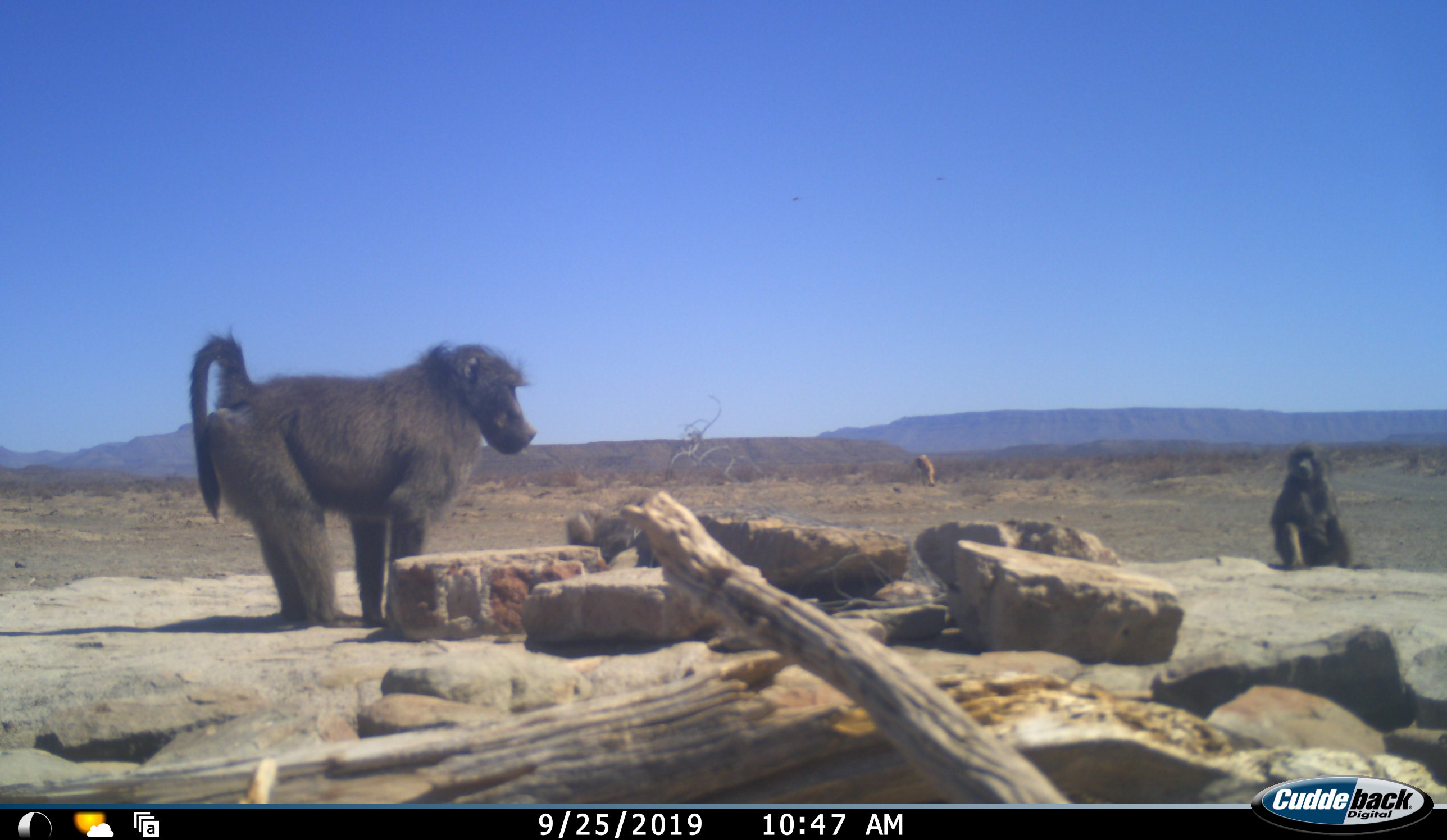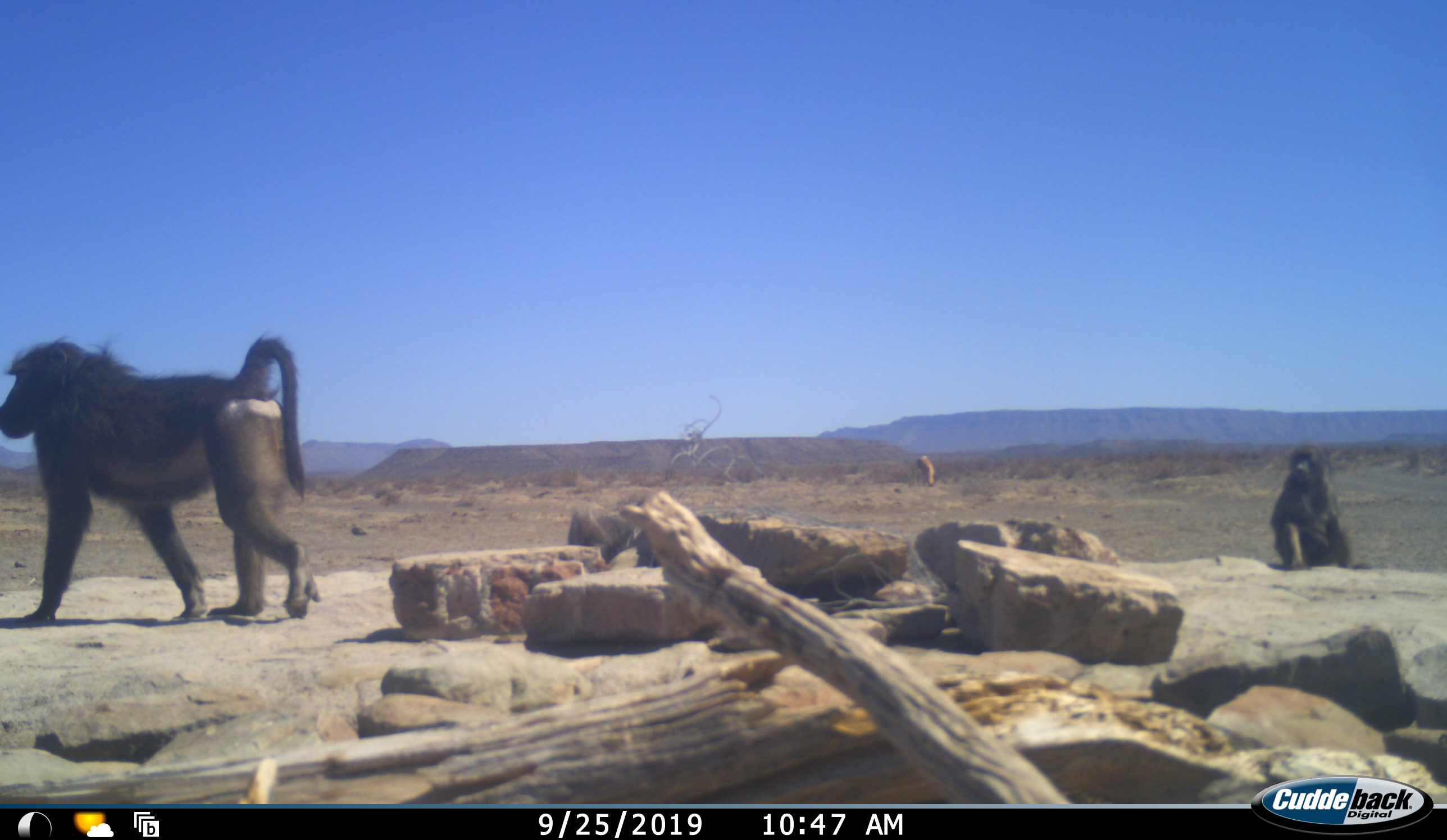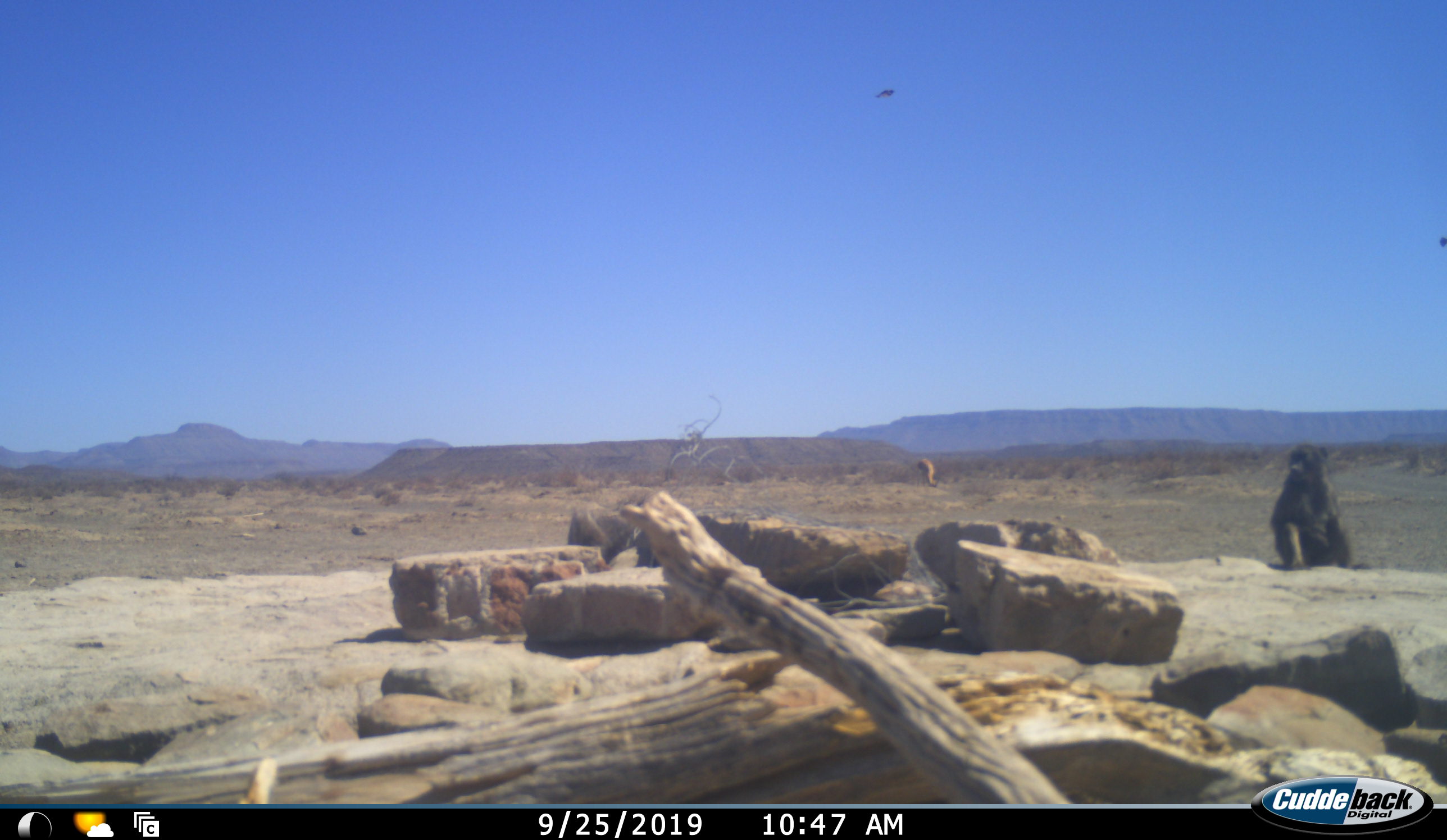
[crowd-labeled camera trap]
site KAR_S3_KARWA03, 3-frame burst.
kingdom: Animalia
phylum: Chordata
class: Mammalia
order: Primates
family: Cercopithecidae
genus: Papio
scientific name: Papio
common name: baboon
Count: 3.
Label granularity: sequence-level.